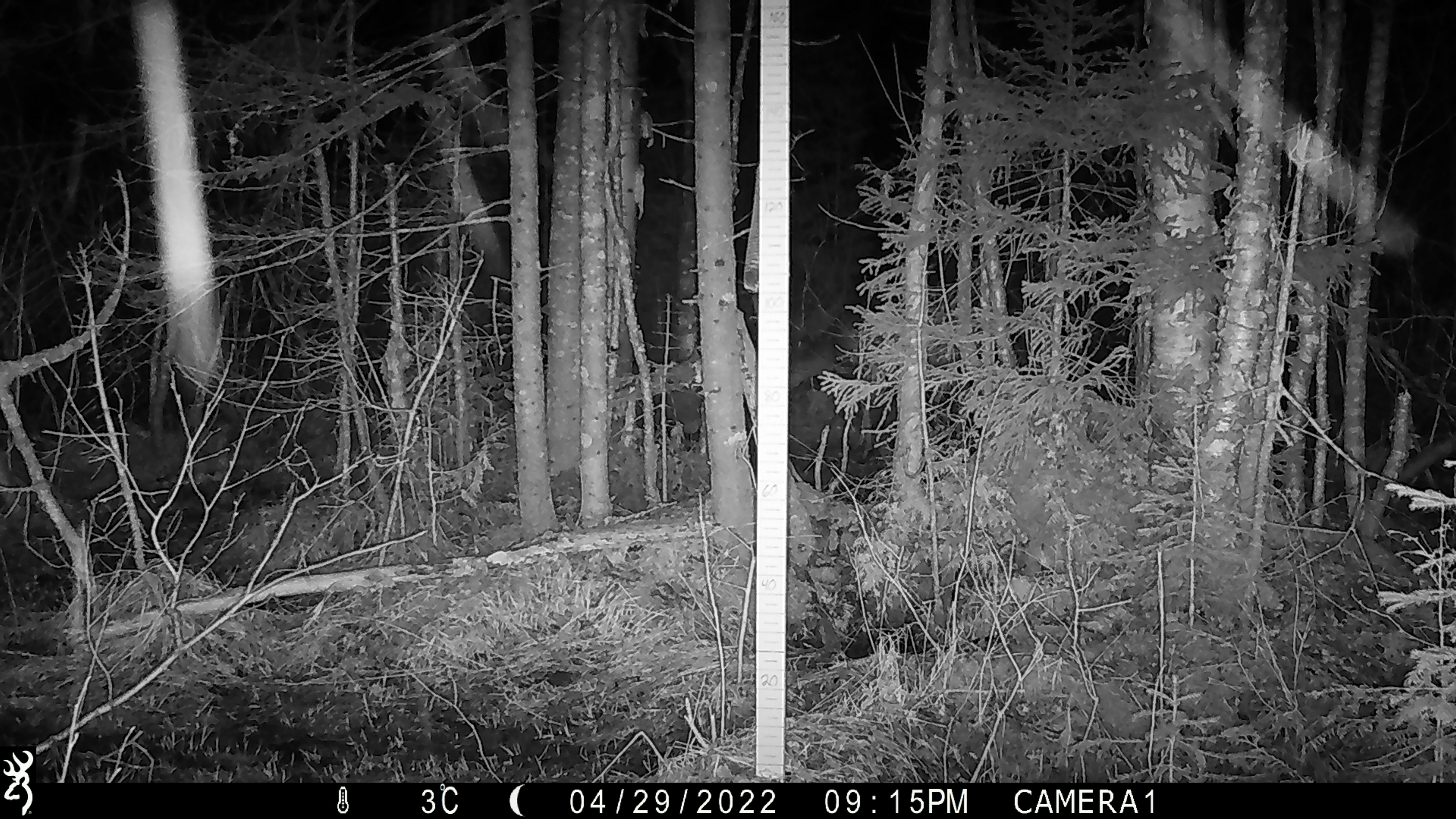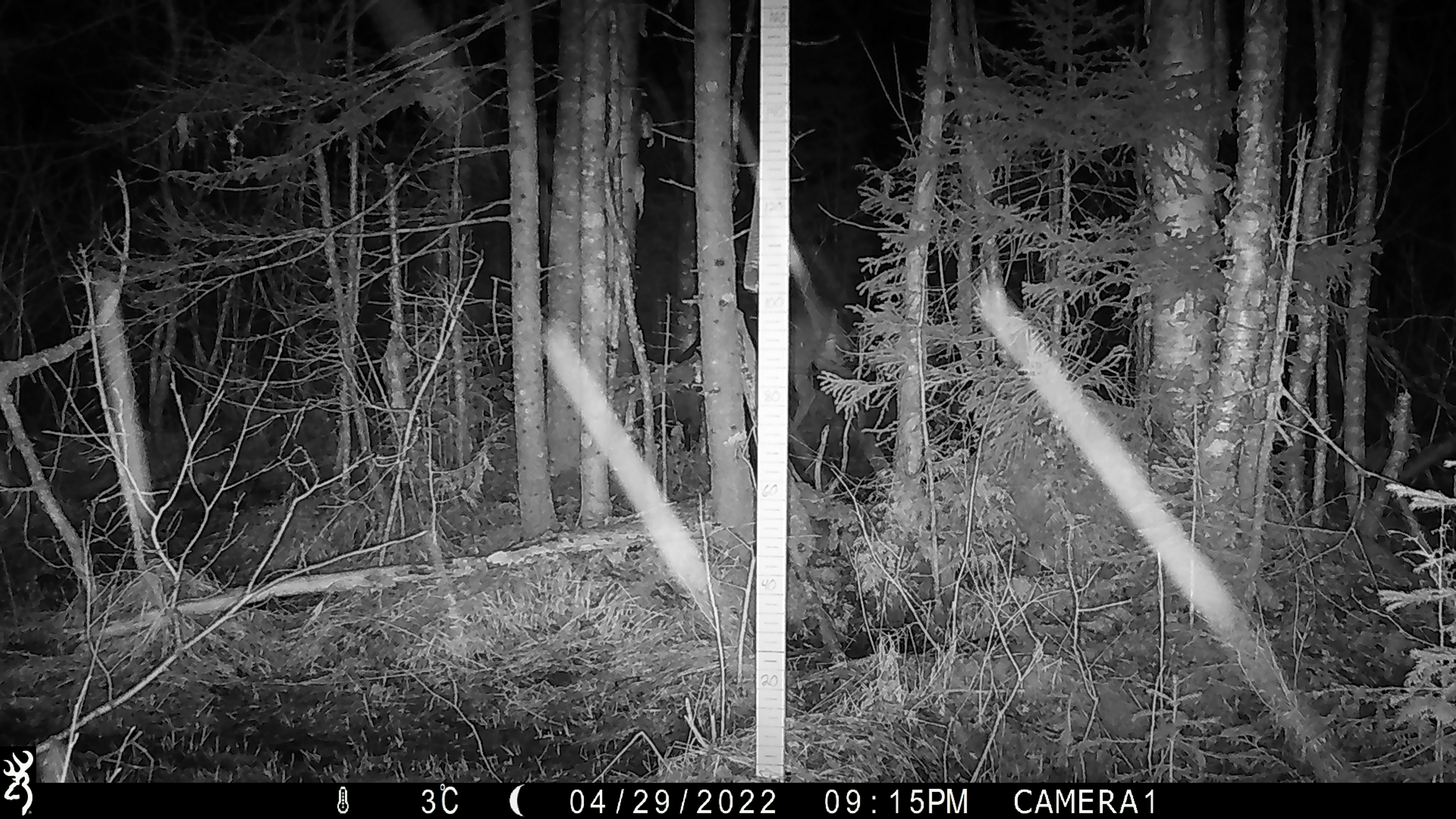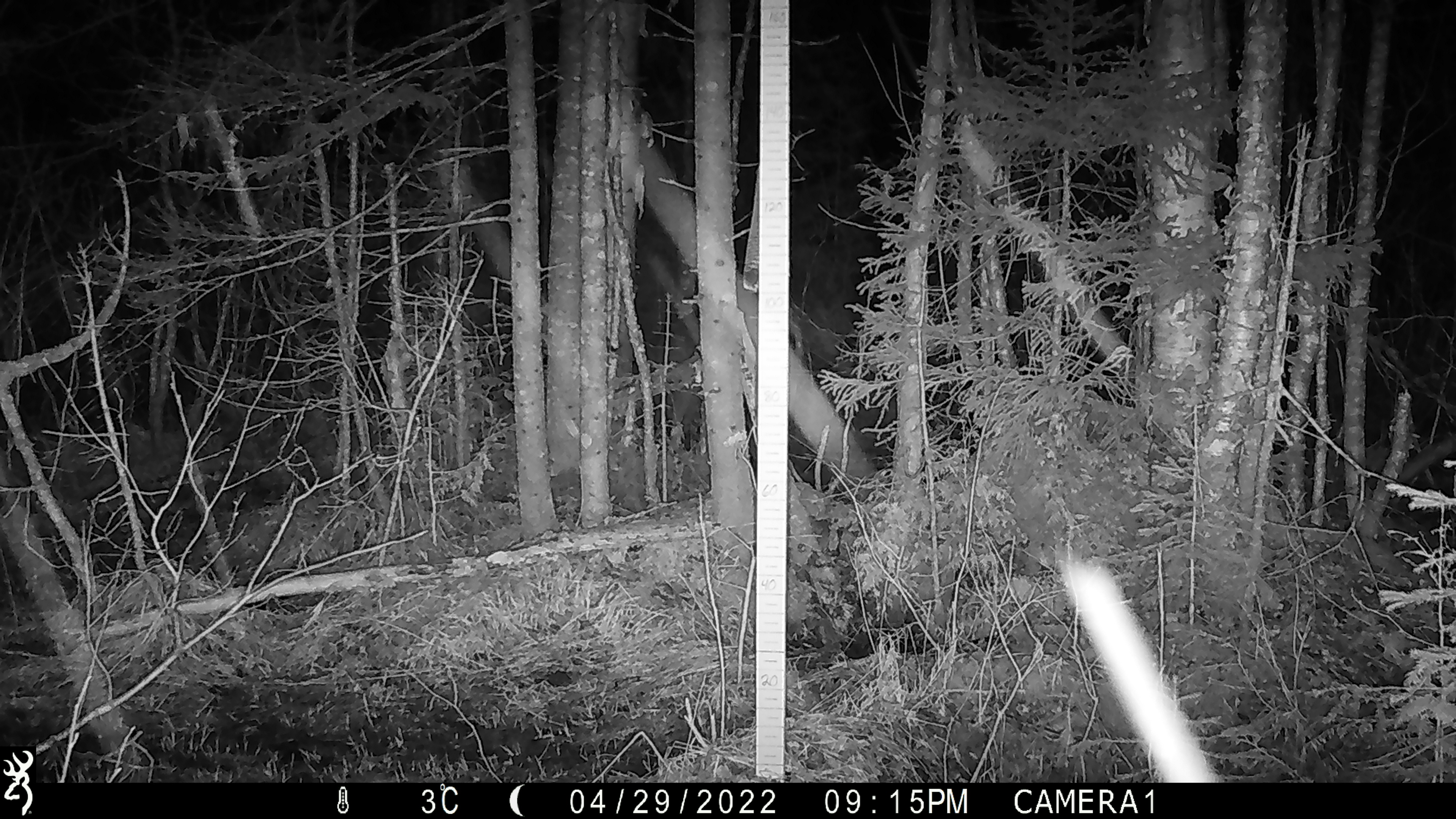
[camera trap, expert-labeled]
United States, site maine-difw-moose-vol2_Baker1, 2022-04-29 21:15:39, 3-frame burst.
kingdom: Animalia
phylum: Chordata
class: Mammalia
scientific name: Mammalia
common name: mammal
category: mammal sp.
Mammal sp. (mammal) (Mammalia).